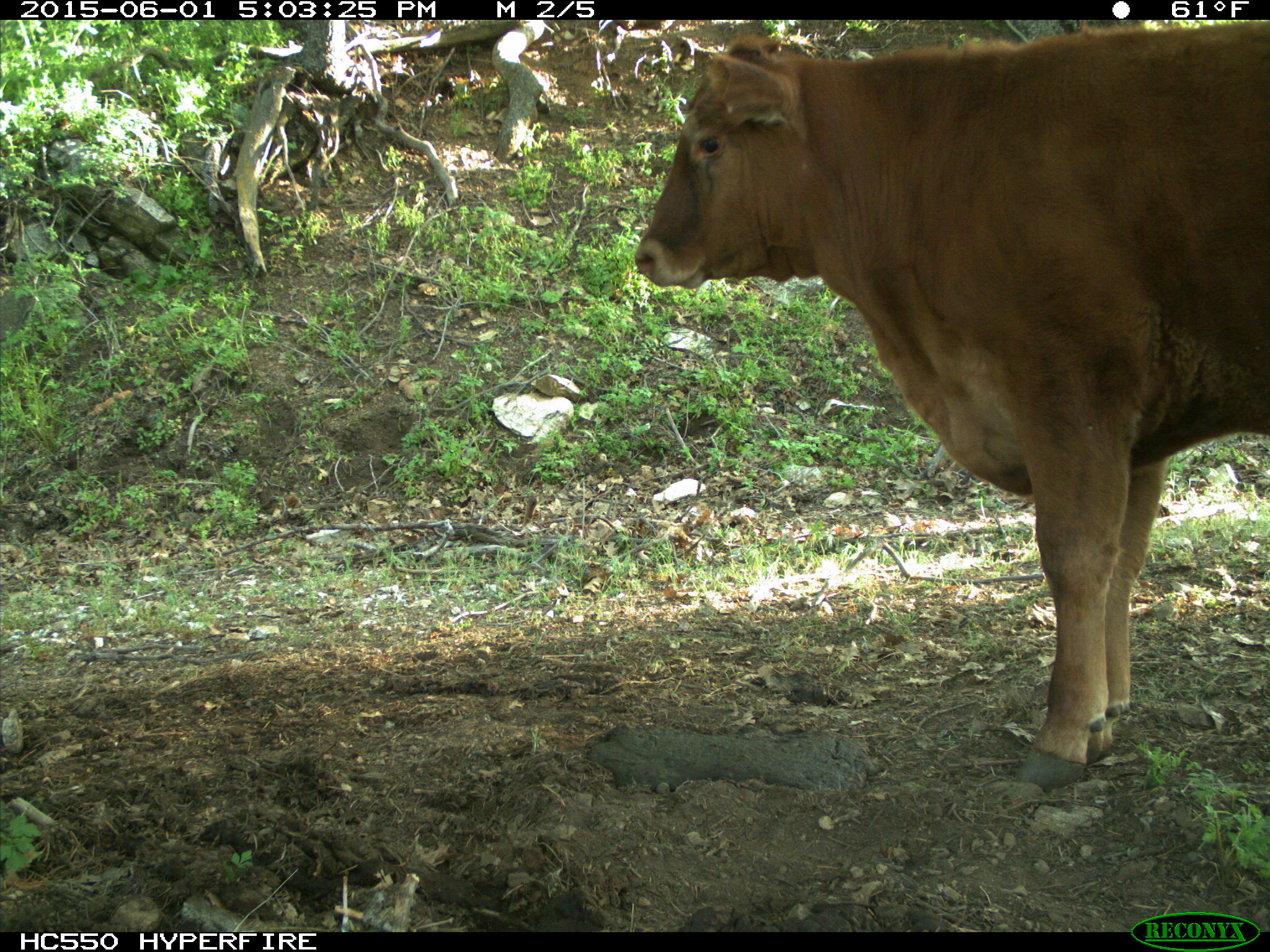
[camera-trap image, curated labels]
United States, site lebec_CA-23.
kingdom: Animalia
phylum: Chordata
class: Mammalia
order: Artiodactyla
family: Bovidae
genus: Bos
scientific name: Bos taurus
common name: domestic cow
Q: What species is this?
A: Bos taurus (domestic cow).